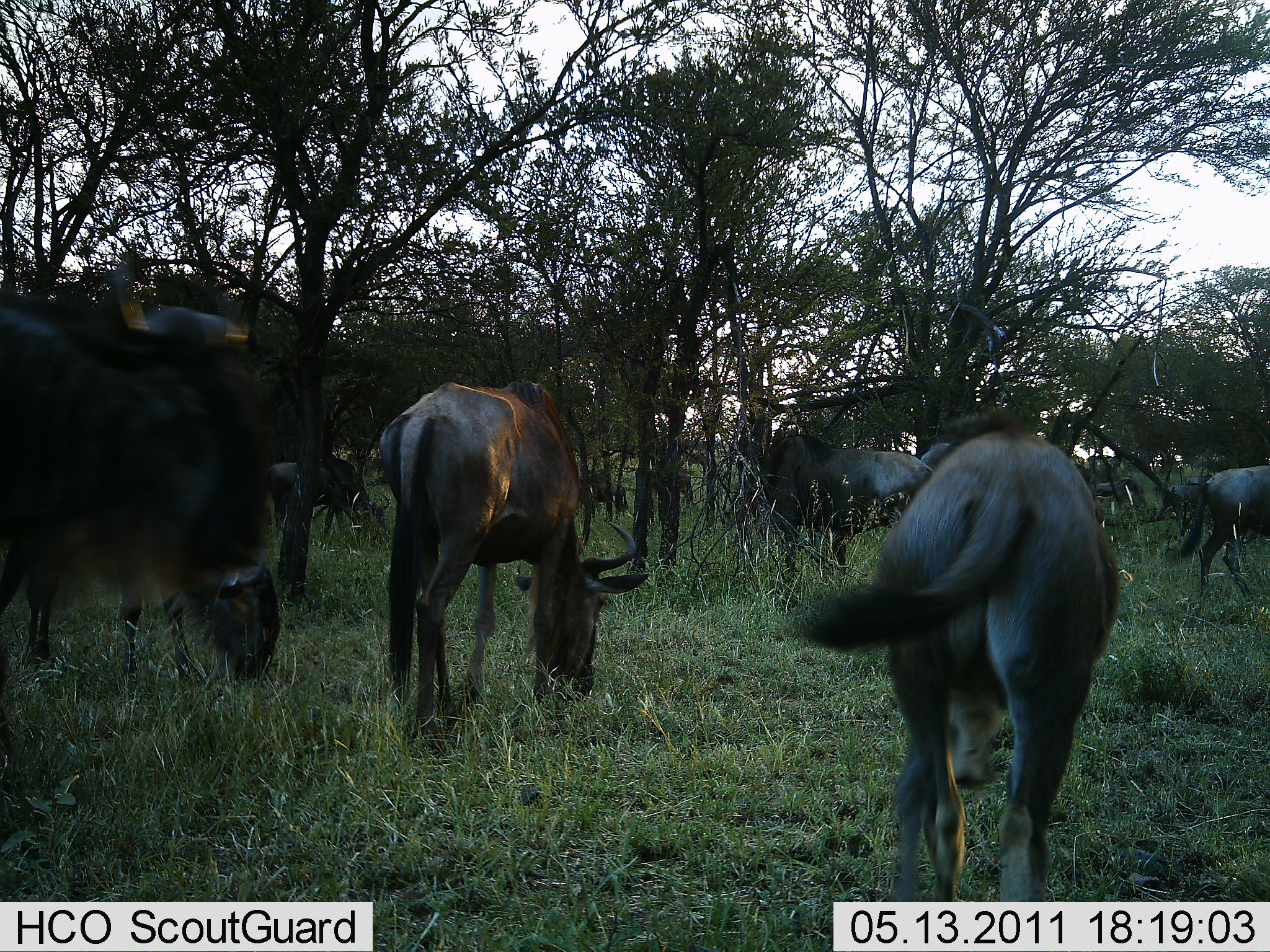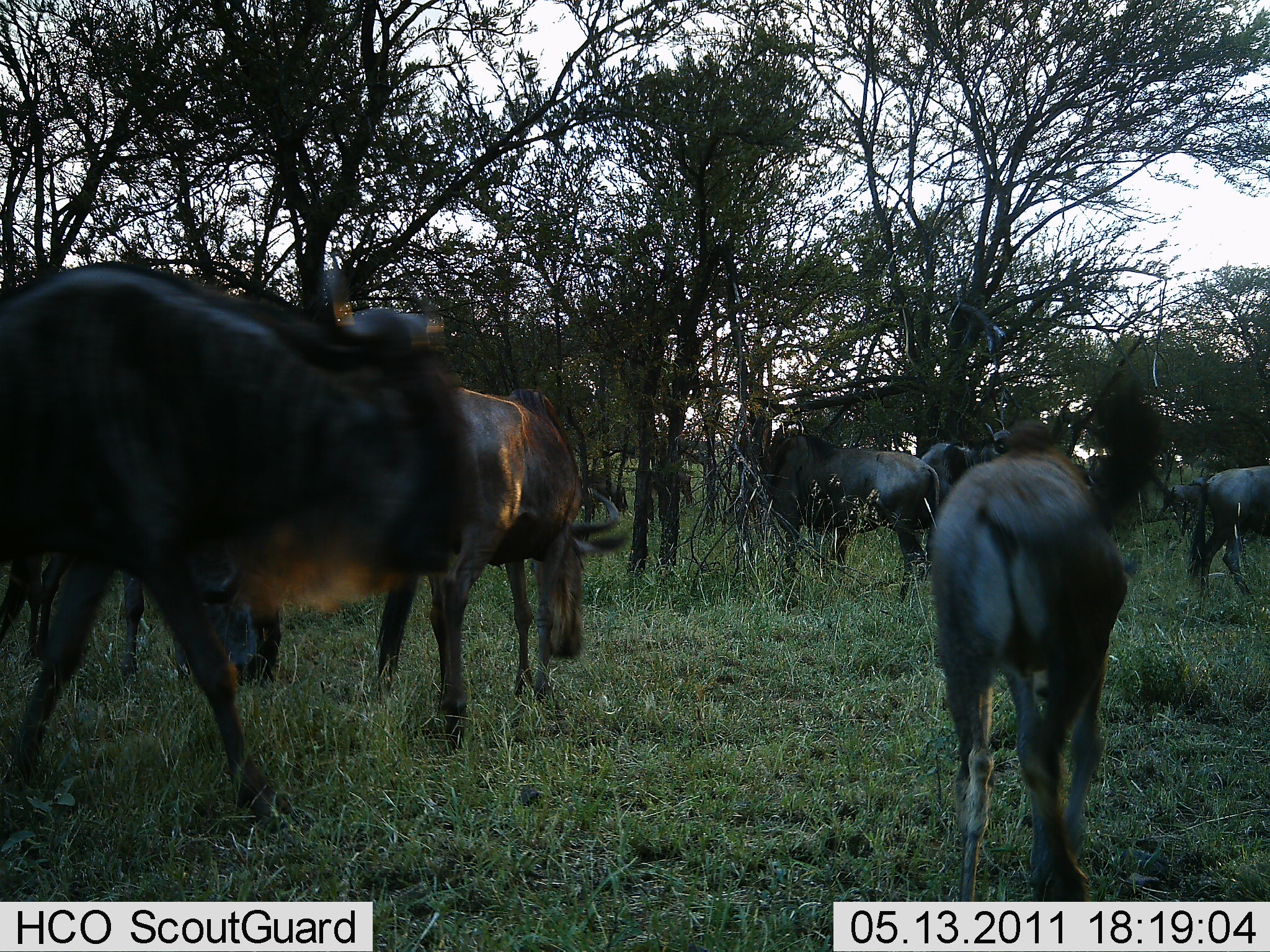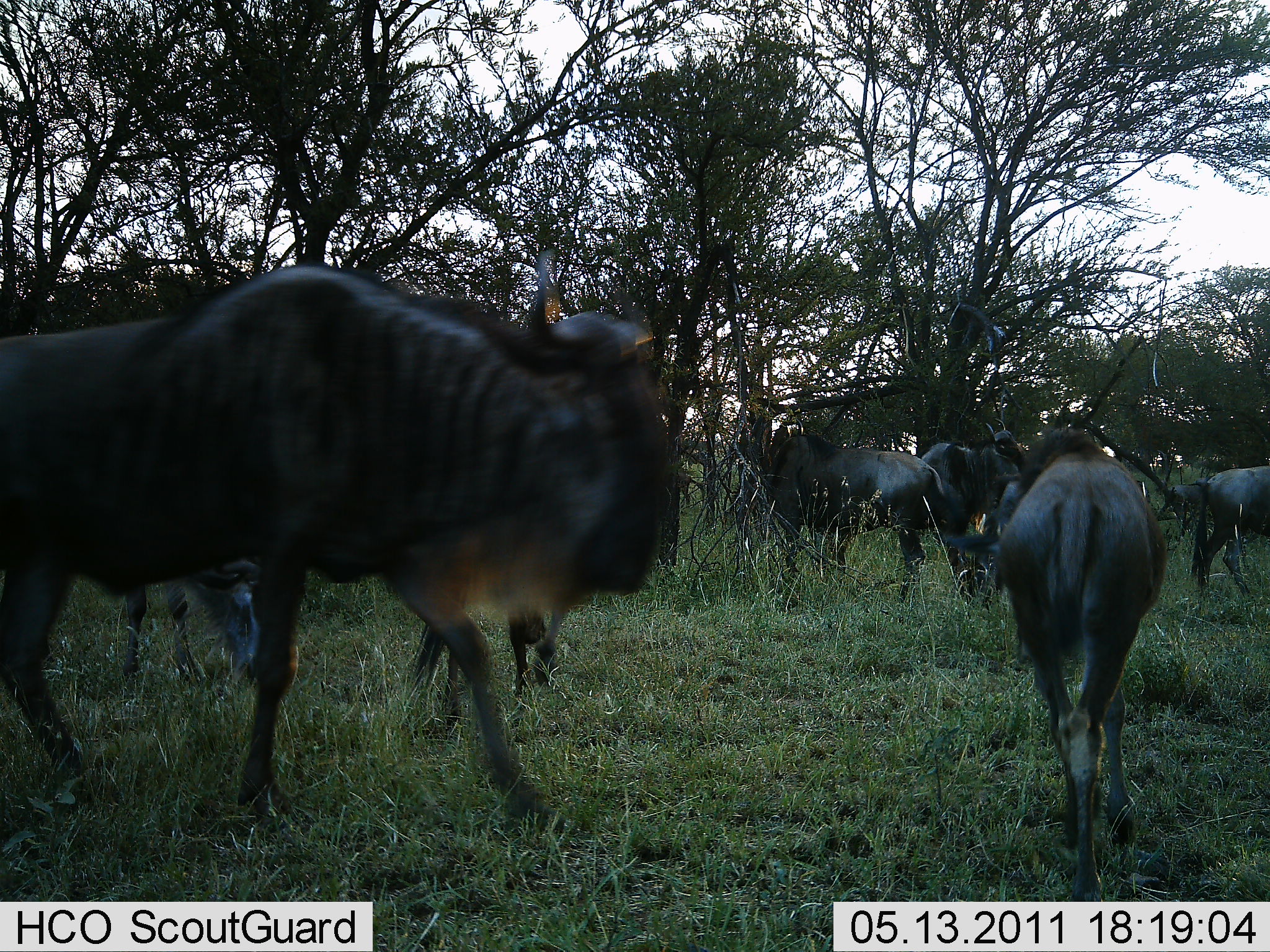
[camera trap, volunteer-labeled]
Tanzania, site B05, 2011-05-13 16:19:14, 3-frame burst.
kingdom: Animalia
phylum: Chordata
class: Mammalia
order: Artiodactyla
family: Bovidae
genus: Connochaetes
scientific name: Connochaetes taurinus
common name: blue wildebeest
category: wildebeest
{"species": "wildebeest (blue wildebeest) (Connochaetes taurinus)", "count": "7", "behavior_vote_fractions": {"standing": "42%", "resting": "0%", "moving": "100%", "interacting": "0%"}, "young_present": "0%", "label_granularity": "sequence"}